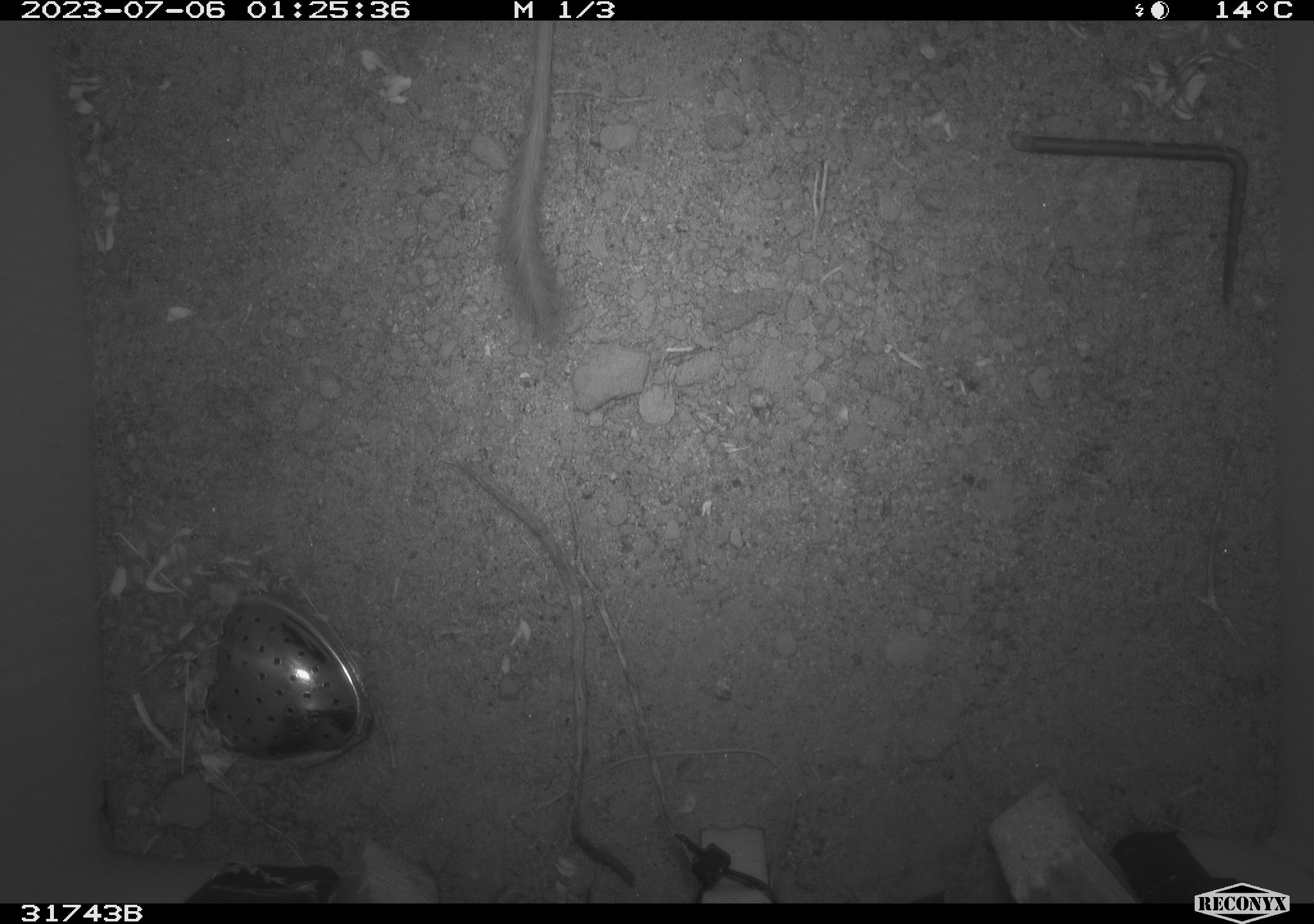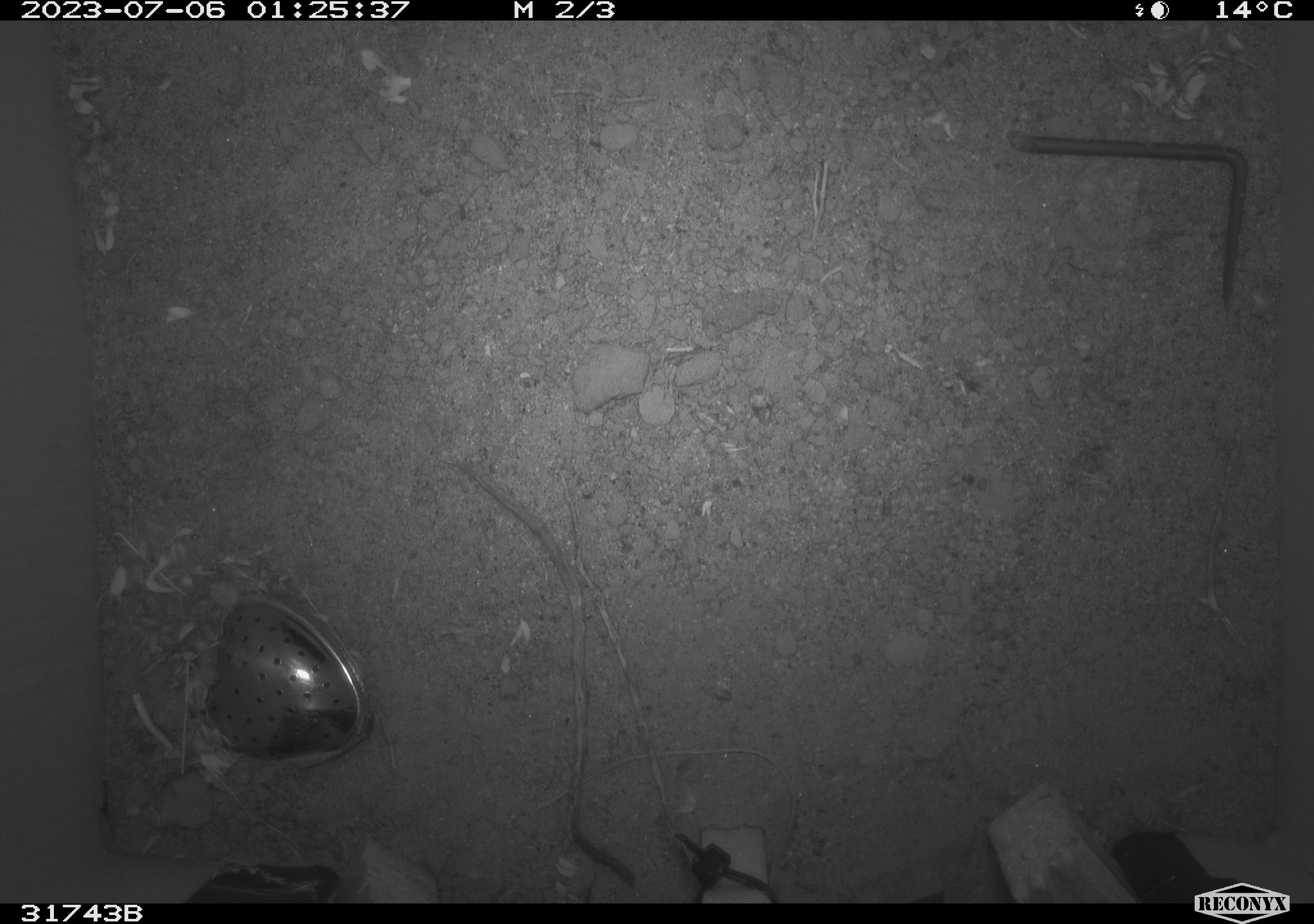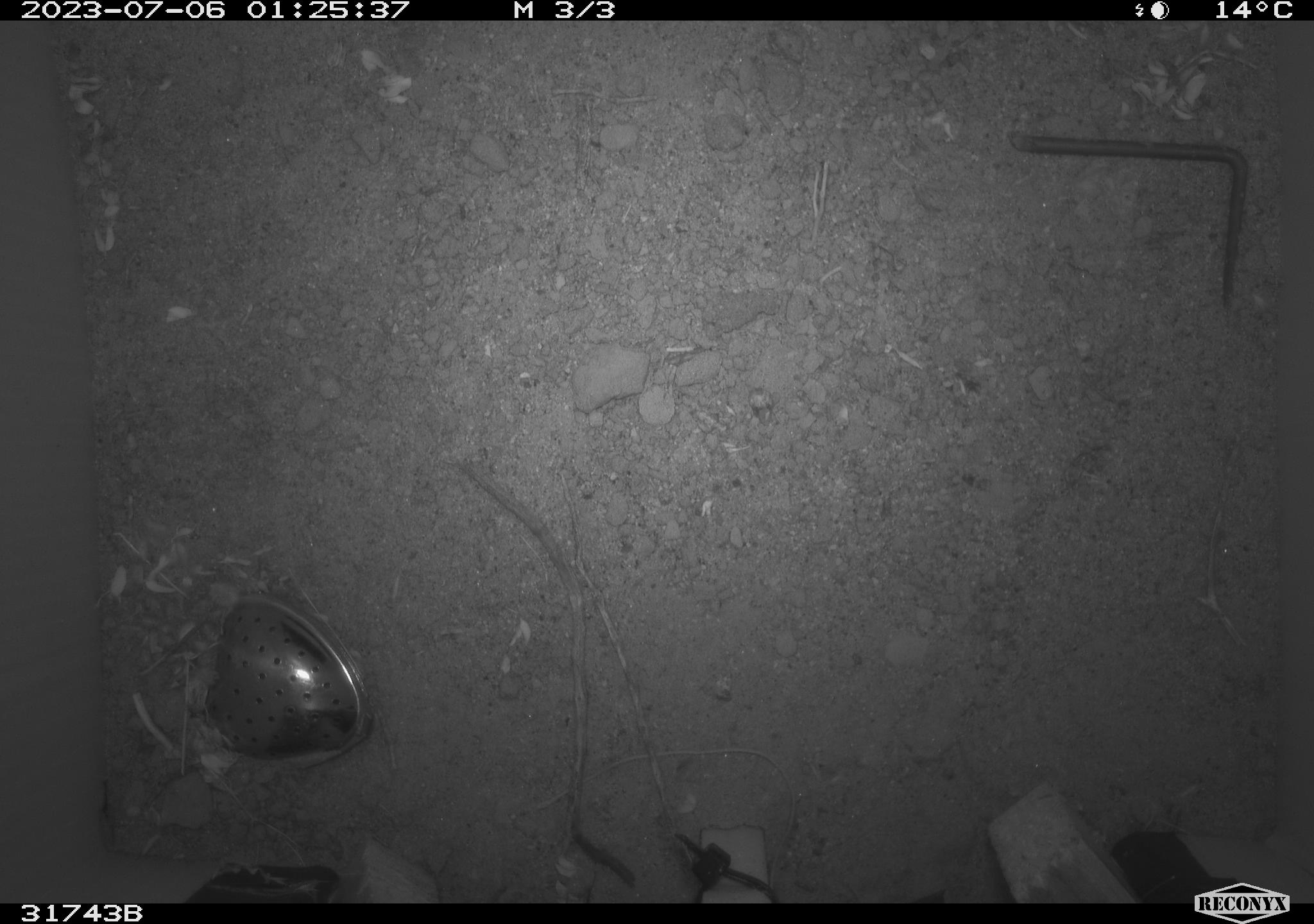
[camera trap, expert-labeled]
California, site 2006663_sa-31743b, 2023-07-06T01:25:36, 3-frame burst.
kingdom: Animalia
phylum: Chordata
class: Mammalia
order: Rodentia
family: Heteromyidae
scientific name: Heteromyidae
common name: kangaroo rats and pocket mice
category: heteromyidae family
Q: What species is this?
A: Heteromyidae family (kangaroo rats and pocket mice) (Heteromyidae).